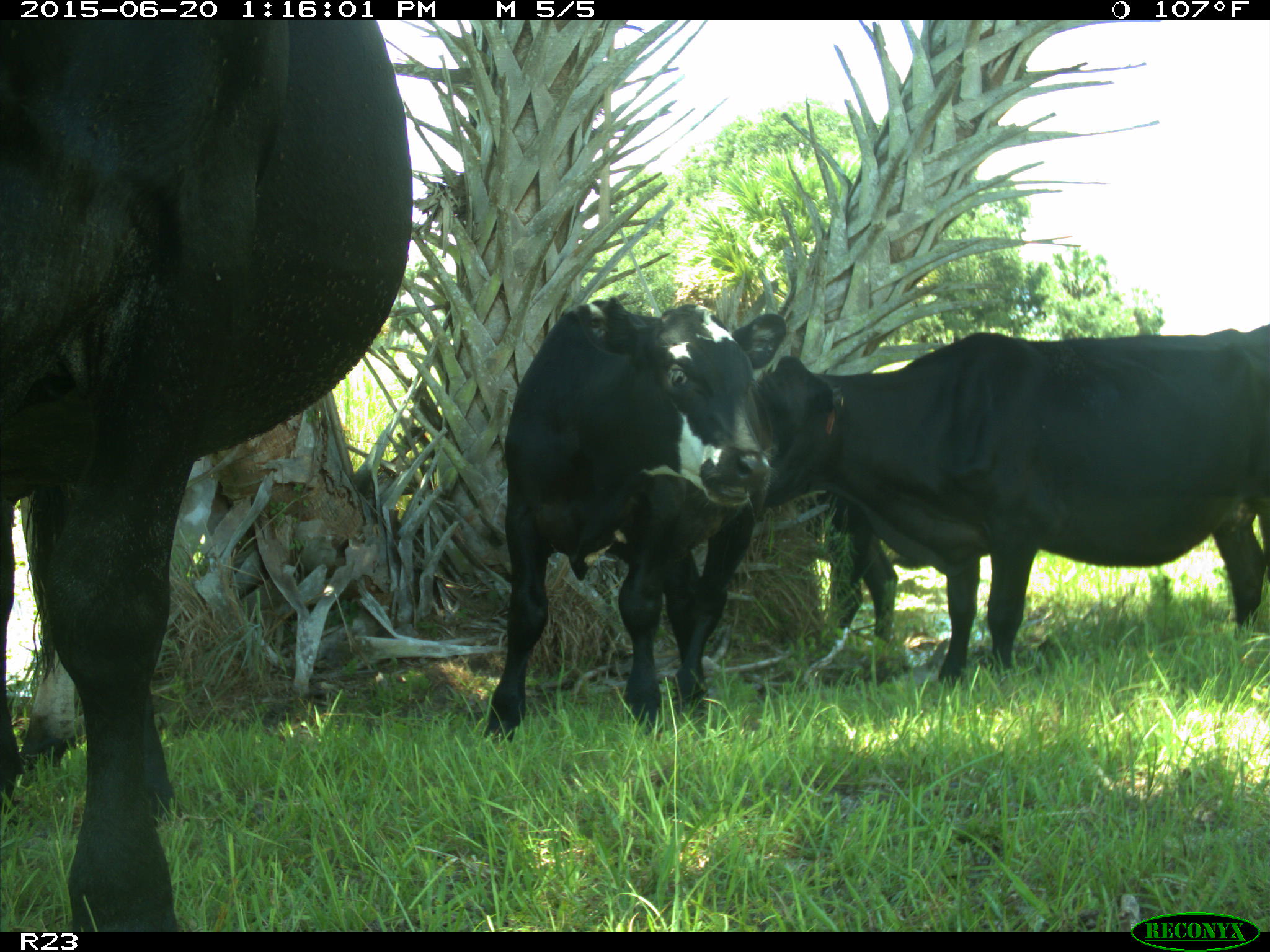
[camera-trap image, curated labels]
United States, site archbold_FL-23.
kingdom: Animalia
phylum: Chordata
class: Mammalia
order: Artiodactyla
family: Bovidae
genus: Bos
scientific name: Bos taurus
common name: domestic cow